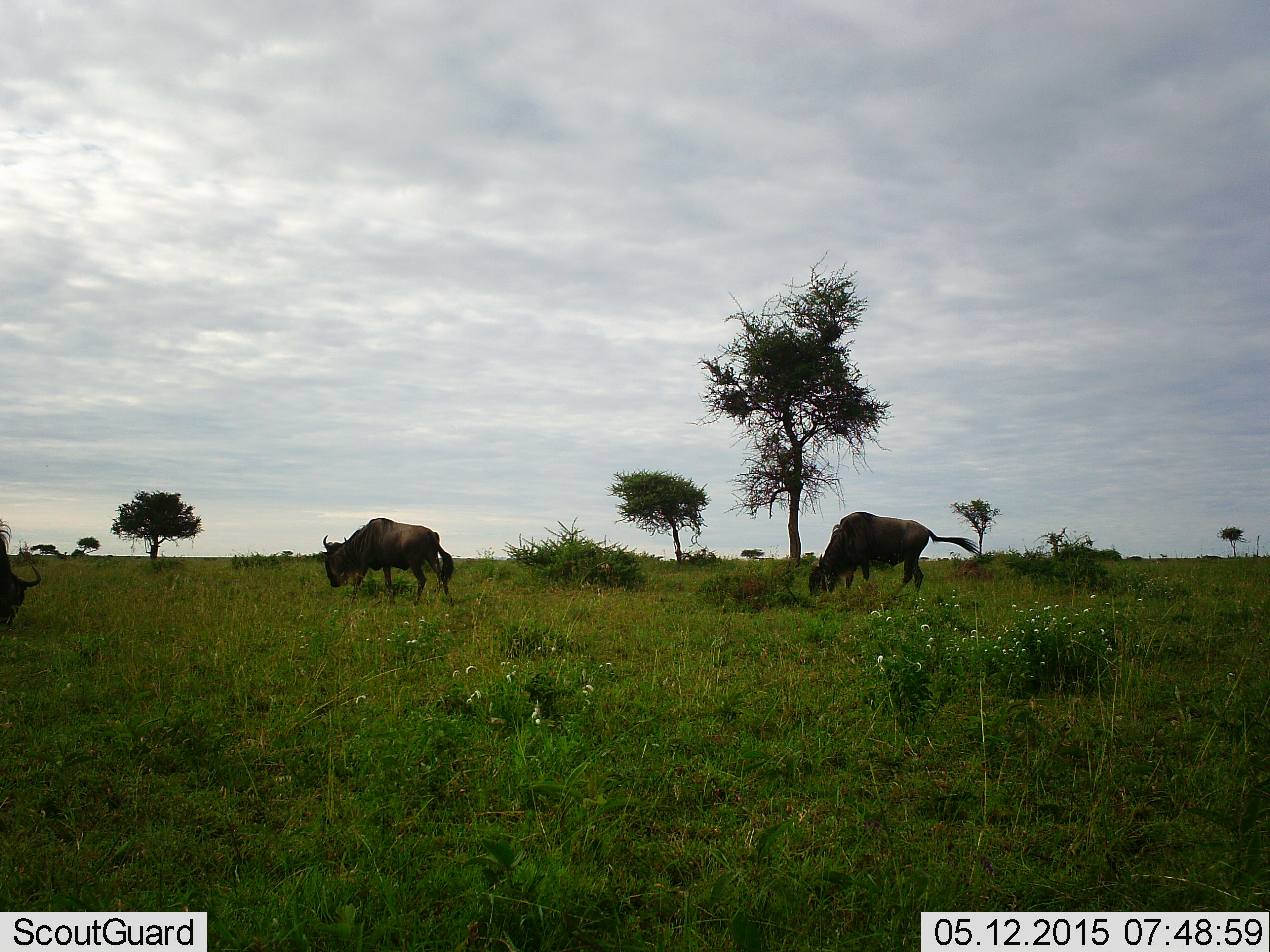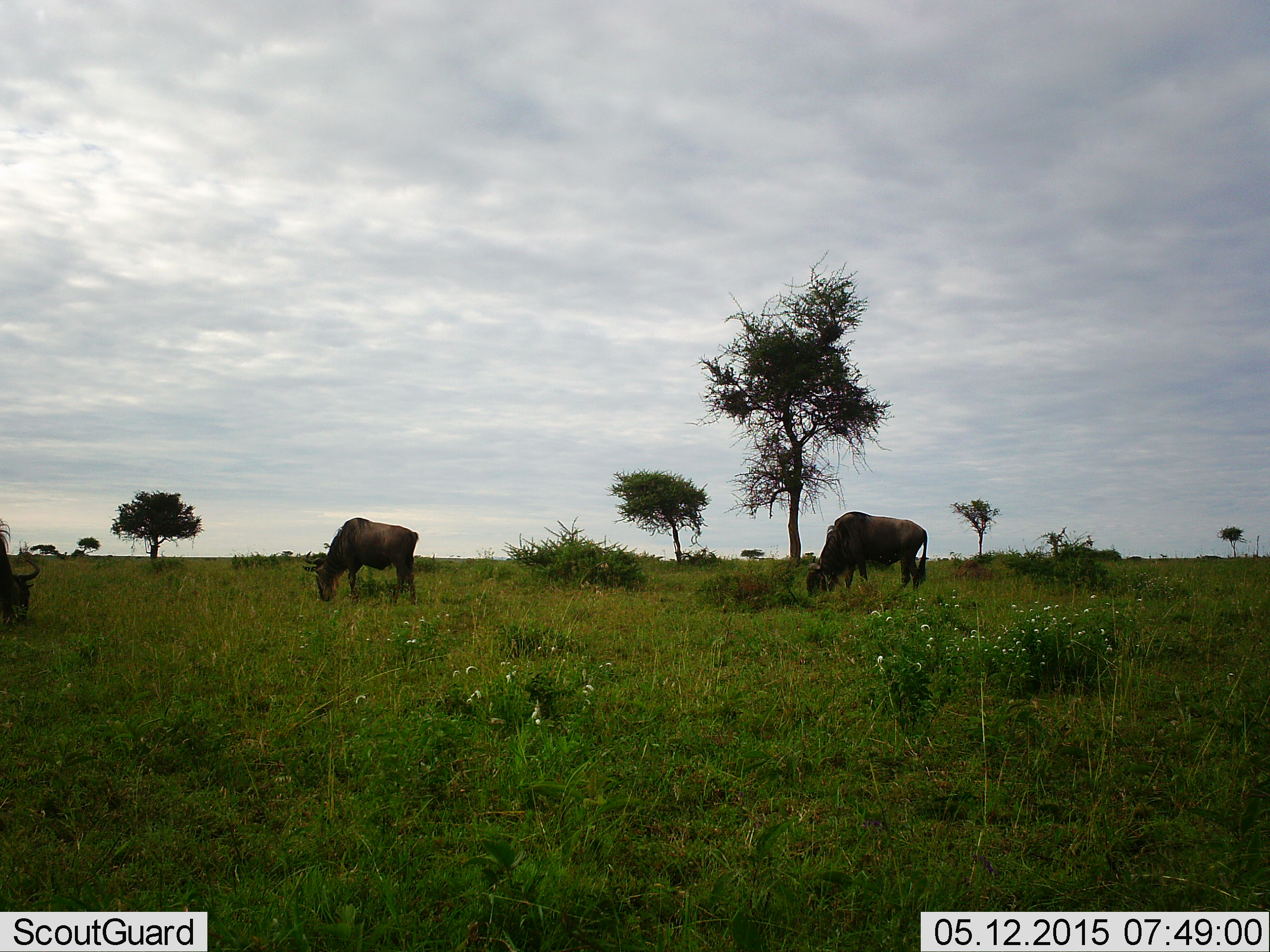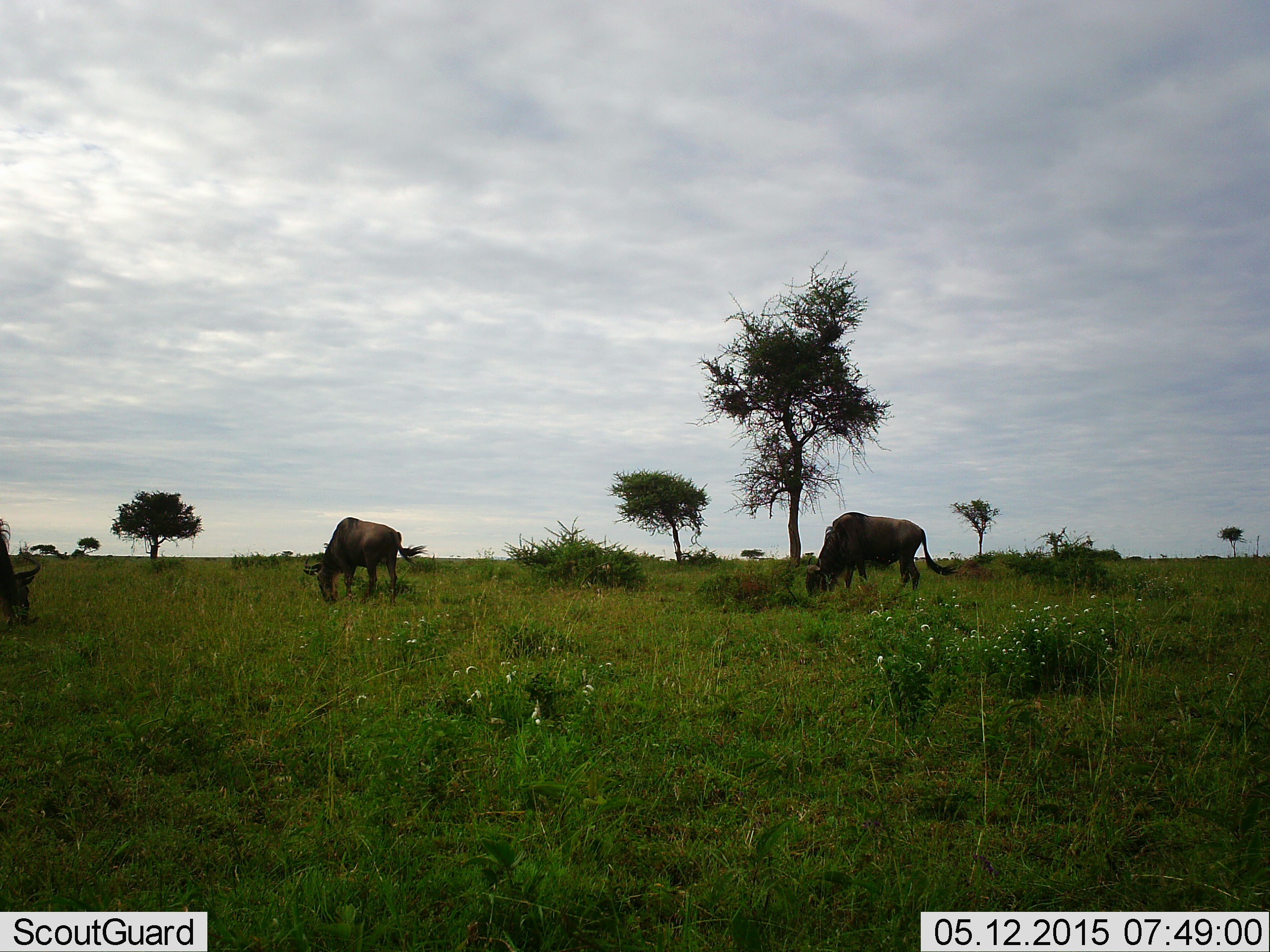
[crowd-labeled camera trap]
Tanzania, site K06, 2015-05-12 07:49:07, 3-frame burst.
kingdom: Animalia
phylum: Chordata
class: Mammalia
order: Artiodactyla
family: Bovidae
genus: Connochaetes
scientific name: Connochaetes taurinus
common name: blue wildebeest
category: wildebeest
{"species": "wildebeest (blue wildebeest) (Connochaetes taurinus)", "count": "3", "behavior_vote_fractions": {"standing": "10%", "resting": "0%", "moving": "10%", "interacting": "0%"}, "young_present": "0%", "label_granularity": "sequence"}